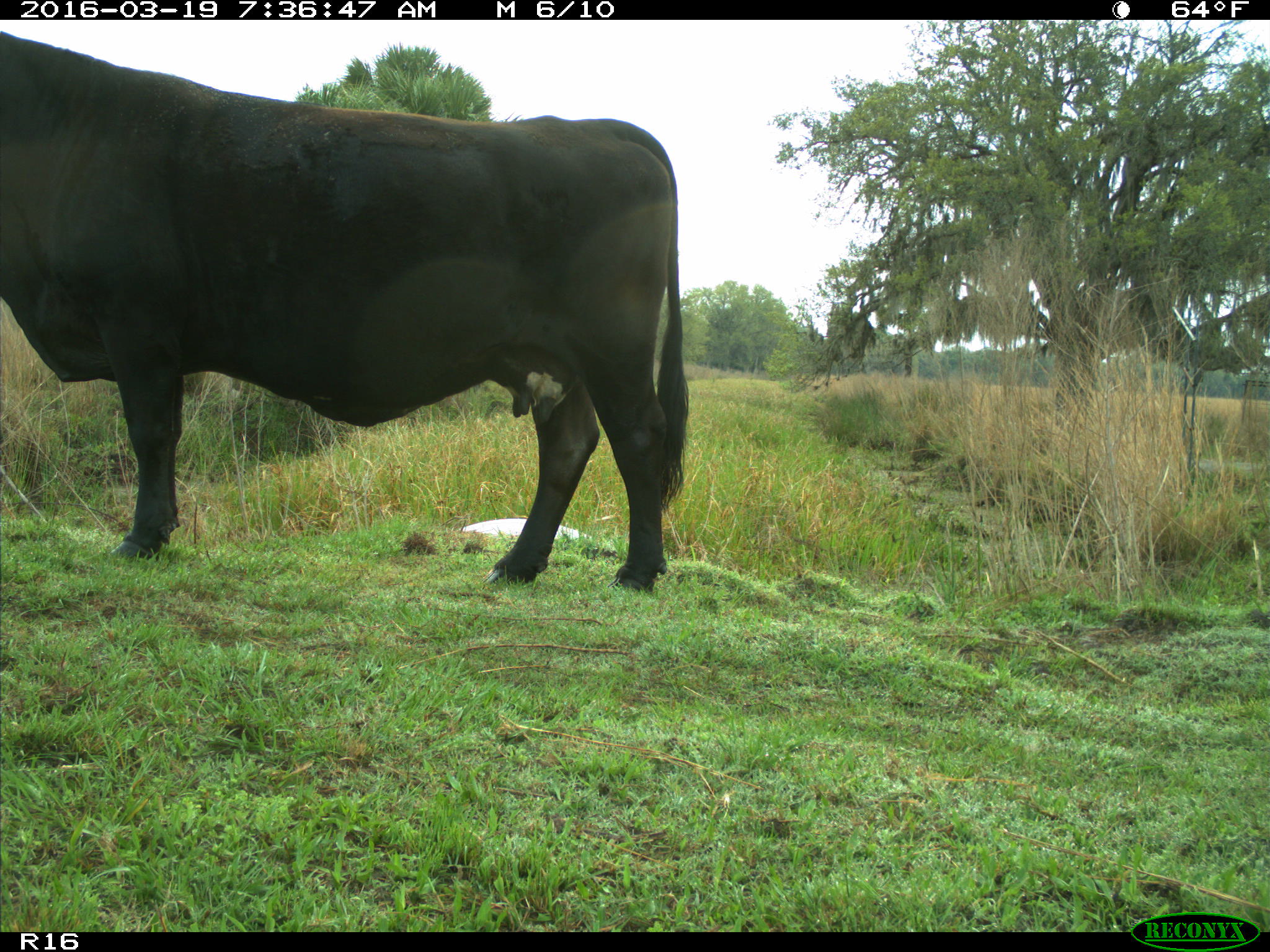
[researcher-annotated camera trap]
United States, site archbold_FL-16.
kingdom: Animalia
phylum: Chordata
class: Mammalia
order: Artiodactyla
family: Bovidae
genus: Bos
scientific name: Bos taurus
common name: domestic cow